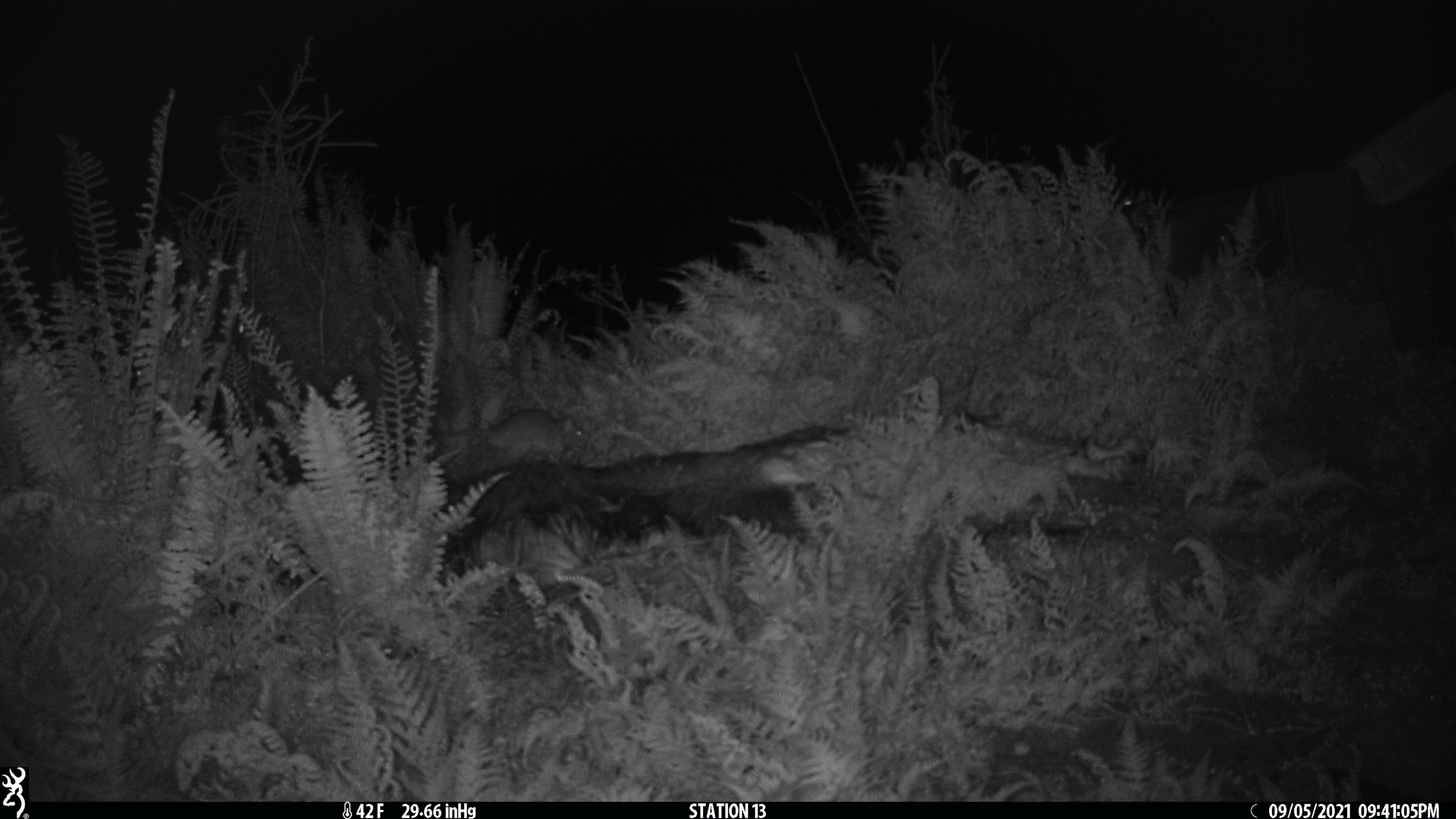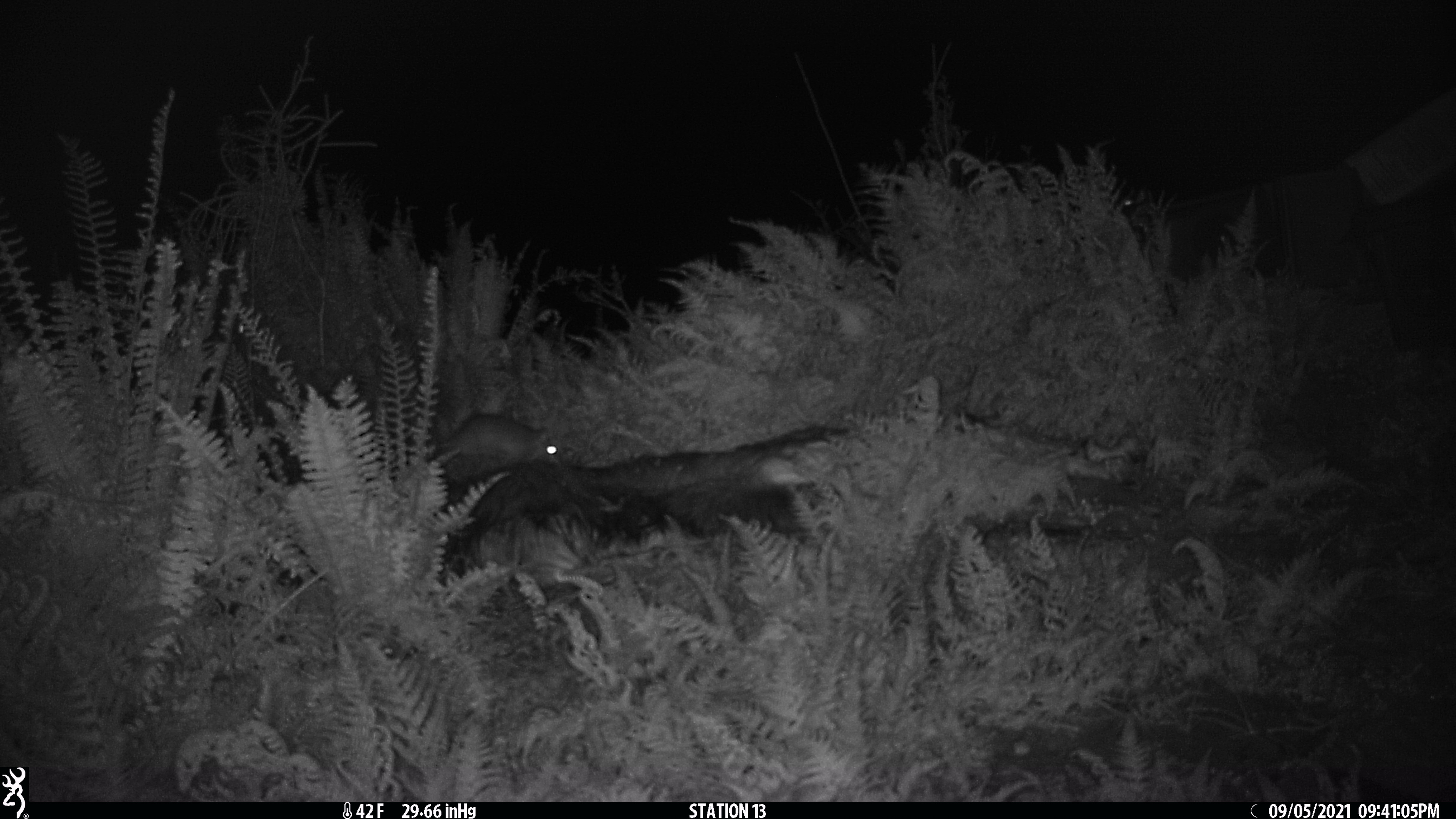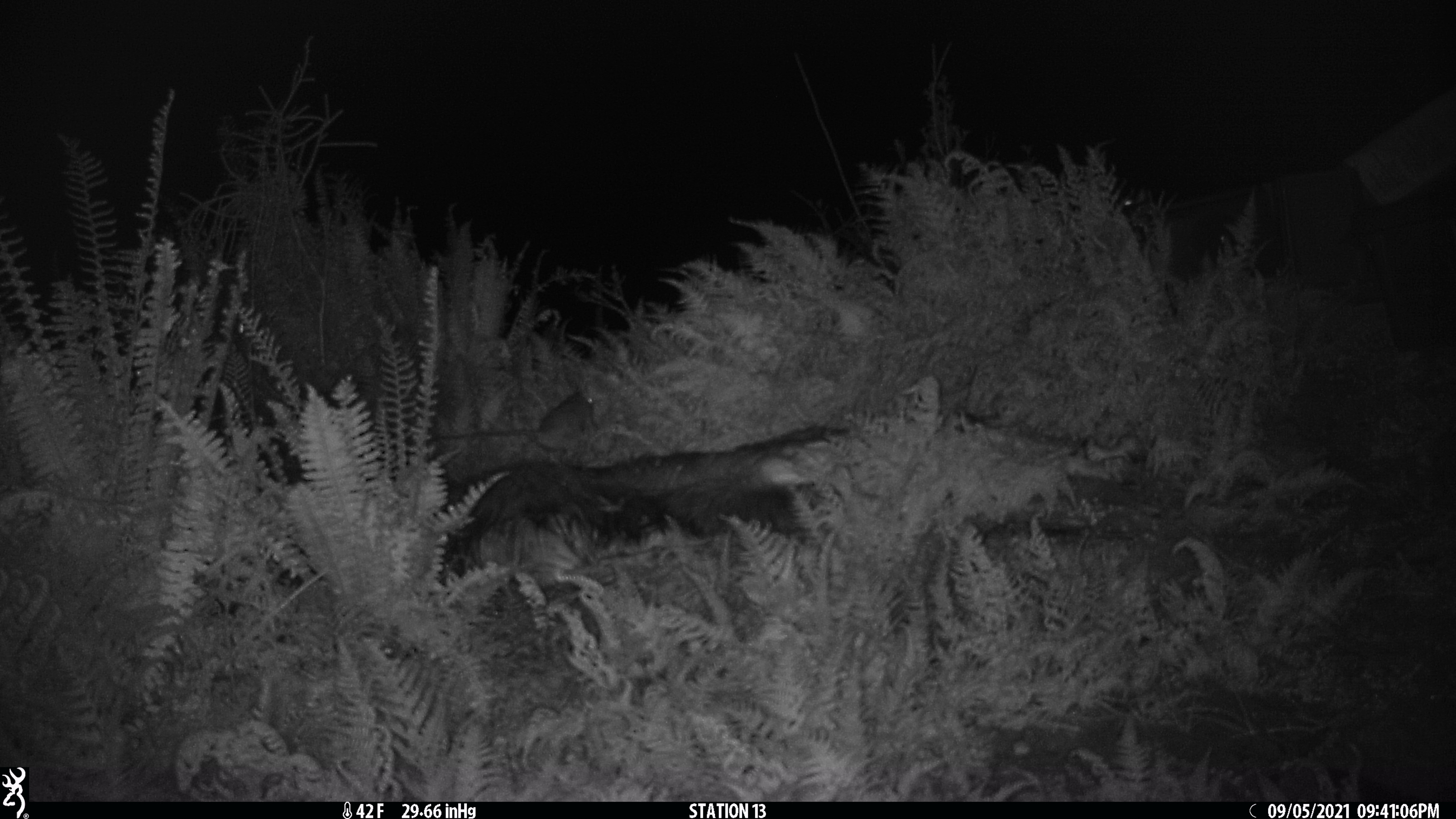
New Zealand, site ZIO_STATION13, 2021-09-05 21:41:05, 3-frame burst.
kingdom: Animalia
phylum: Chordata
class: Mammalia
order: Diprotodontia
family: Phalangeridae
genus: Trichosurus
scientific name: Trichosurus vulpecula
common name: common brushtail possum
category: possum